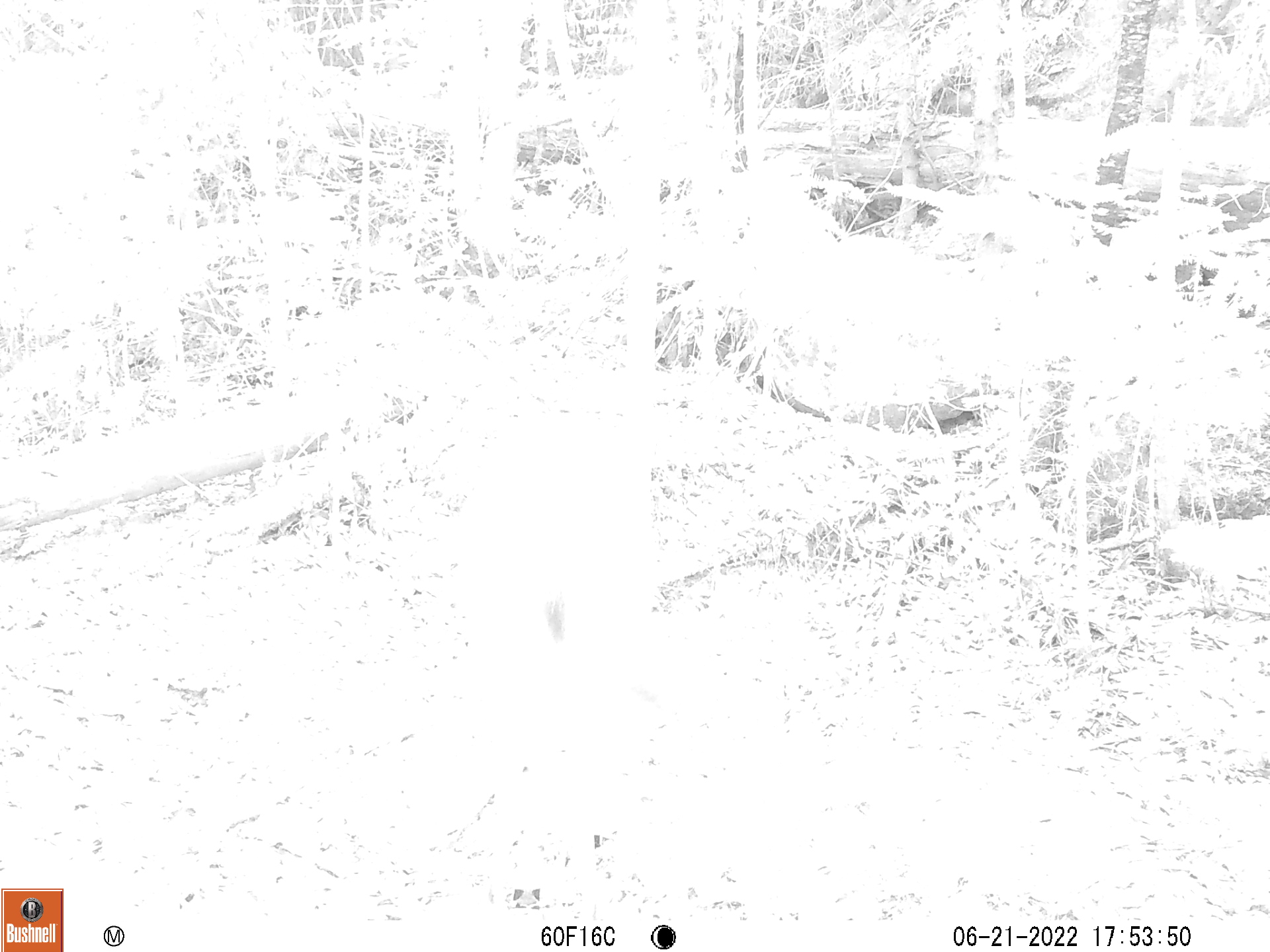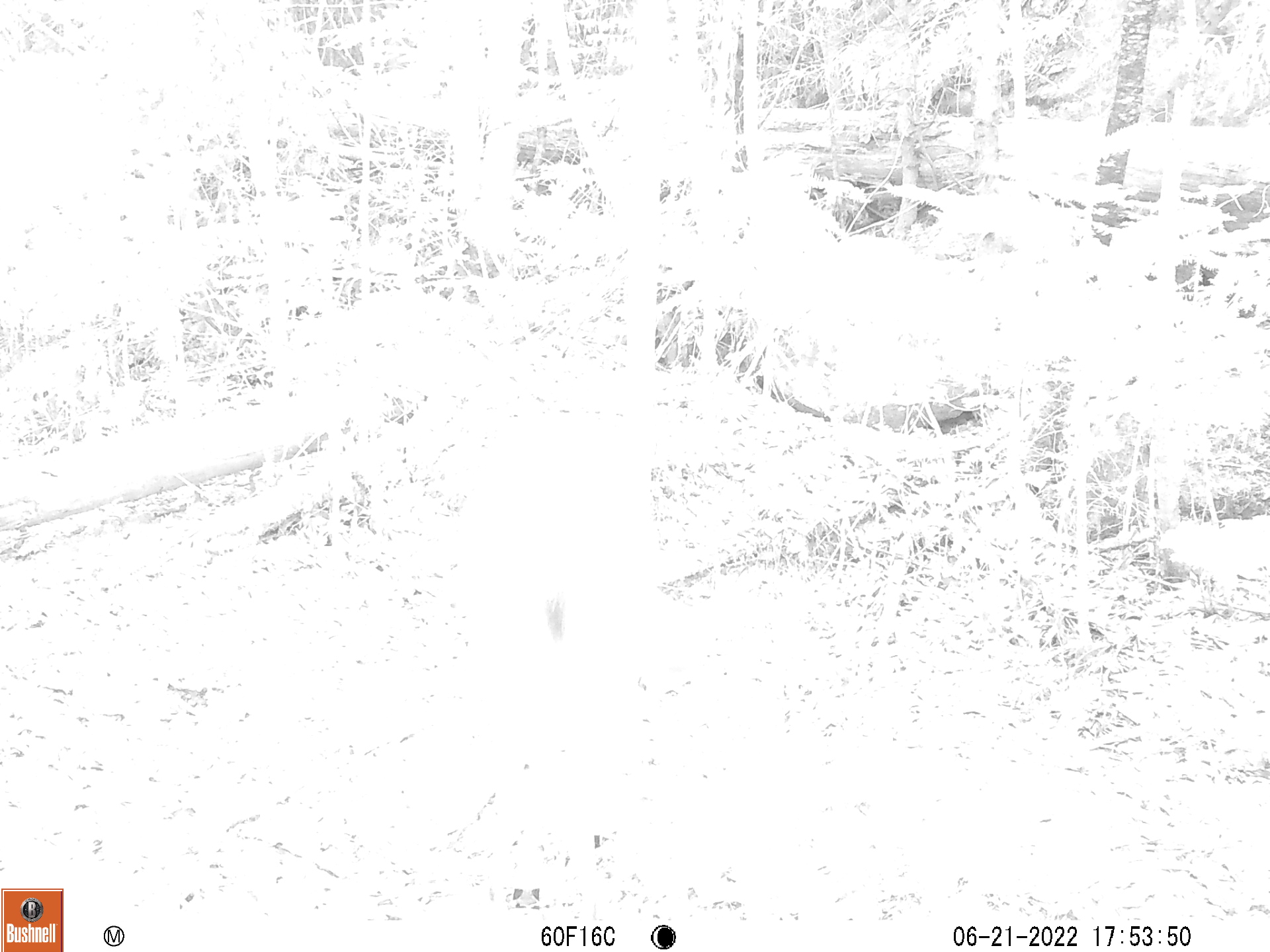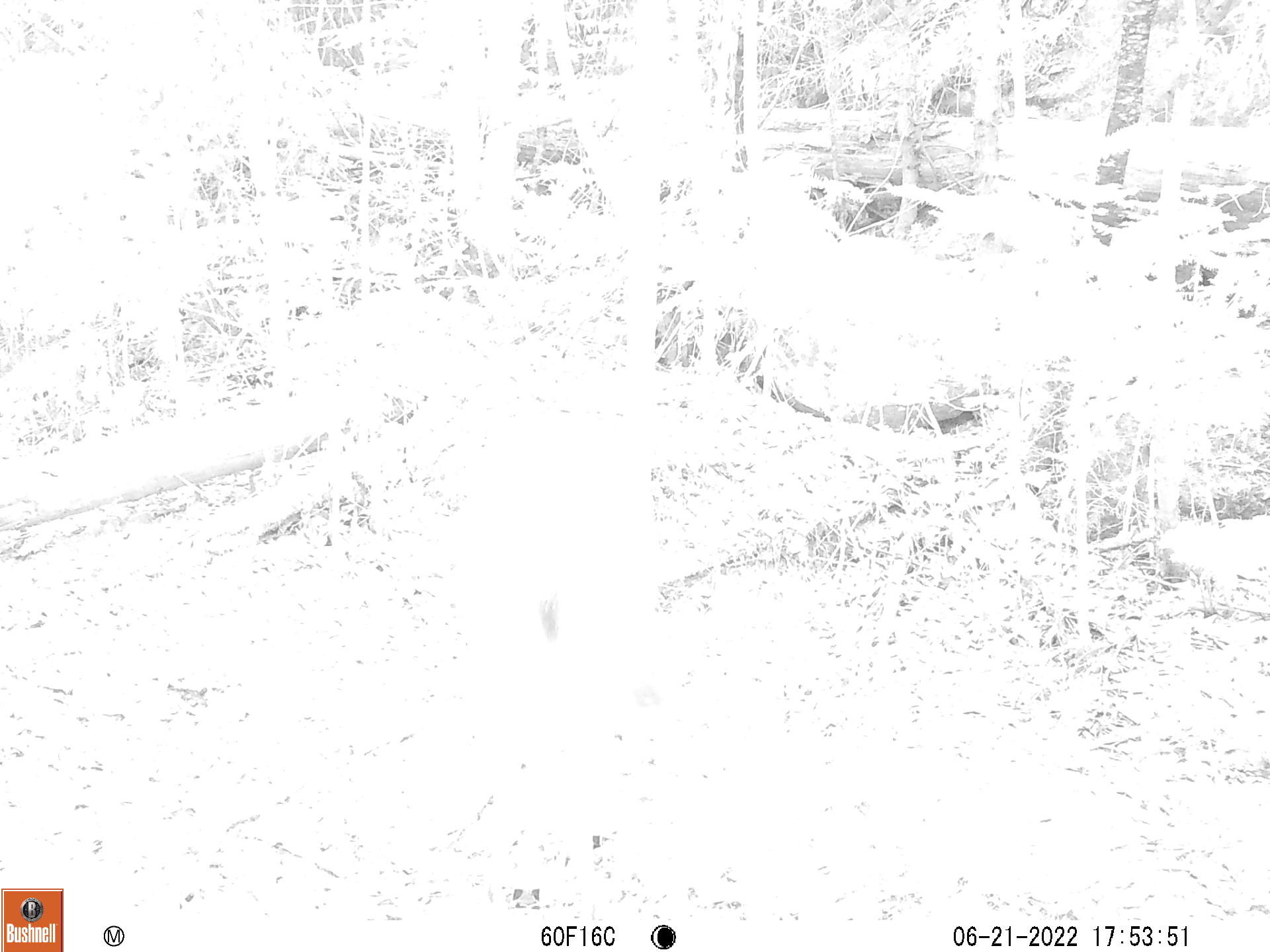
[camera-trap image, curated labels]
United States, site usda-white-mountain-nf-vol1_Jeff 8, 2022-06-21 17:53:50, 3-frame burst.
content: unidentified animal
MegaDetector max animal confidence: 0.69